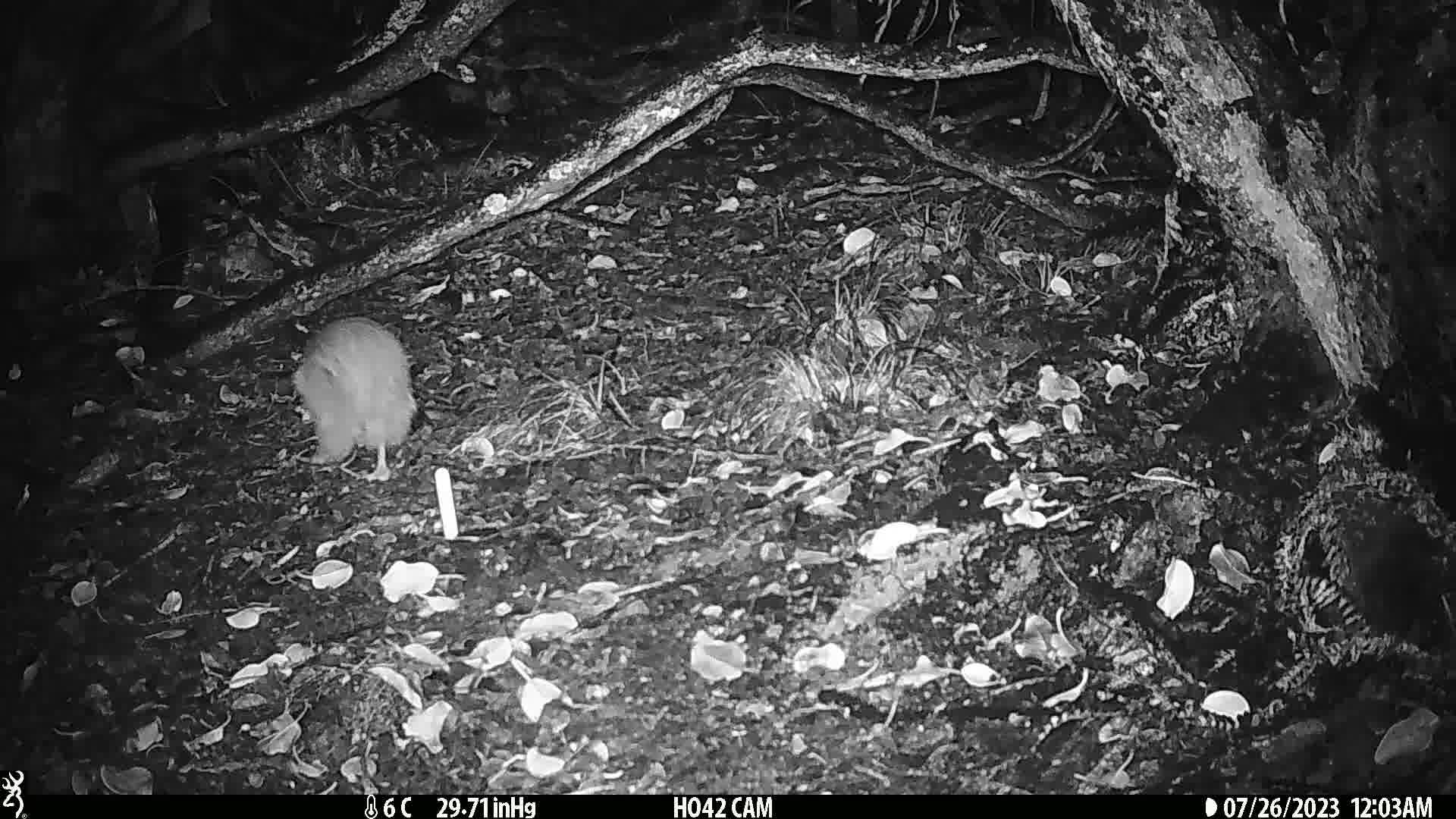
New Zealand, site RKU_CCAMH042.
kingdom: Animalia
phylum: Chordata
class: Aves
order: Apterygiformes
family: Apterygidae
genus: Apteryx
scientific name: Apteryx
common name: kiwi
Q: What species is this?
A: Kiwi (Apteryx).